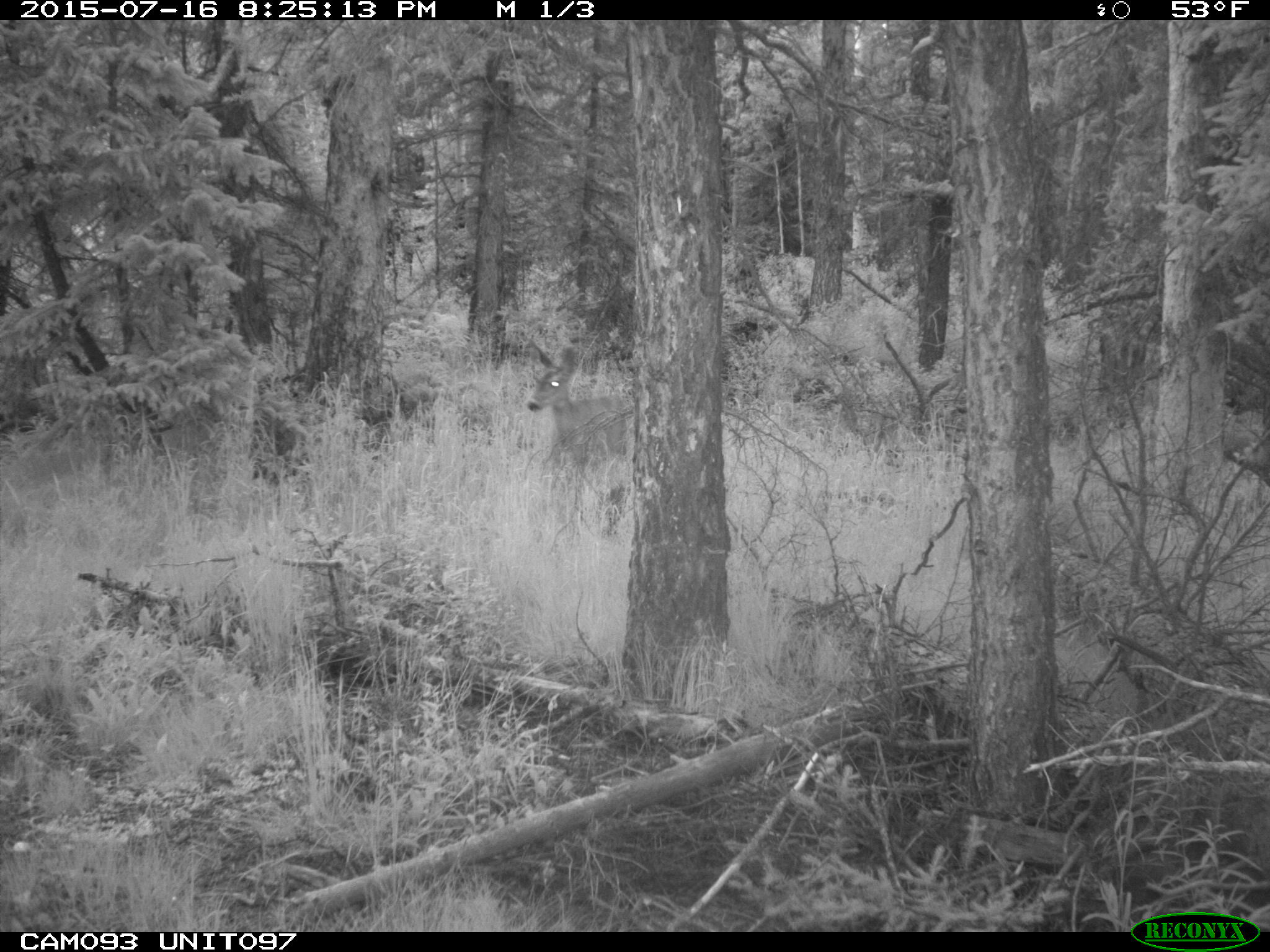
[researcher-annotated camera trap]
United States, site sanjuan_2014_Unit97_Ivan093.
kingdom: Animalia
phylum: Chordata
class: Mammalia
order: Artiodactyla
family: Cervidae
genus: Odocoileus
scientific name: Odocoileus hemionus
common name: mule deer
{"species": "Odocoileus hemionus (mule deer)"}